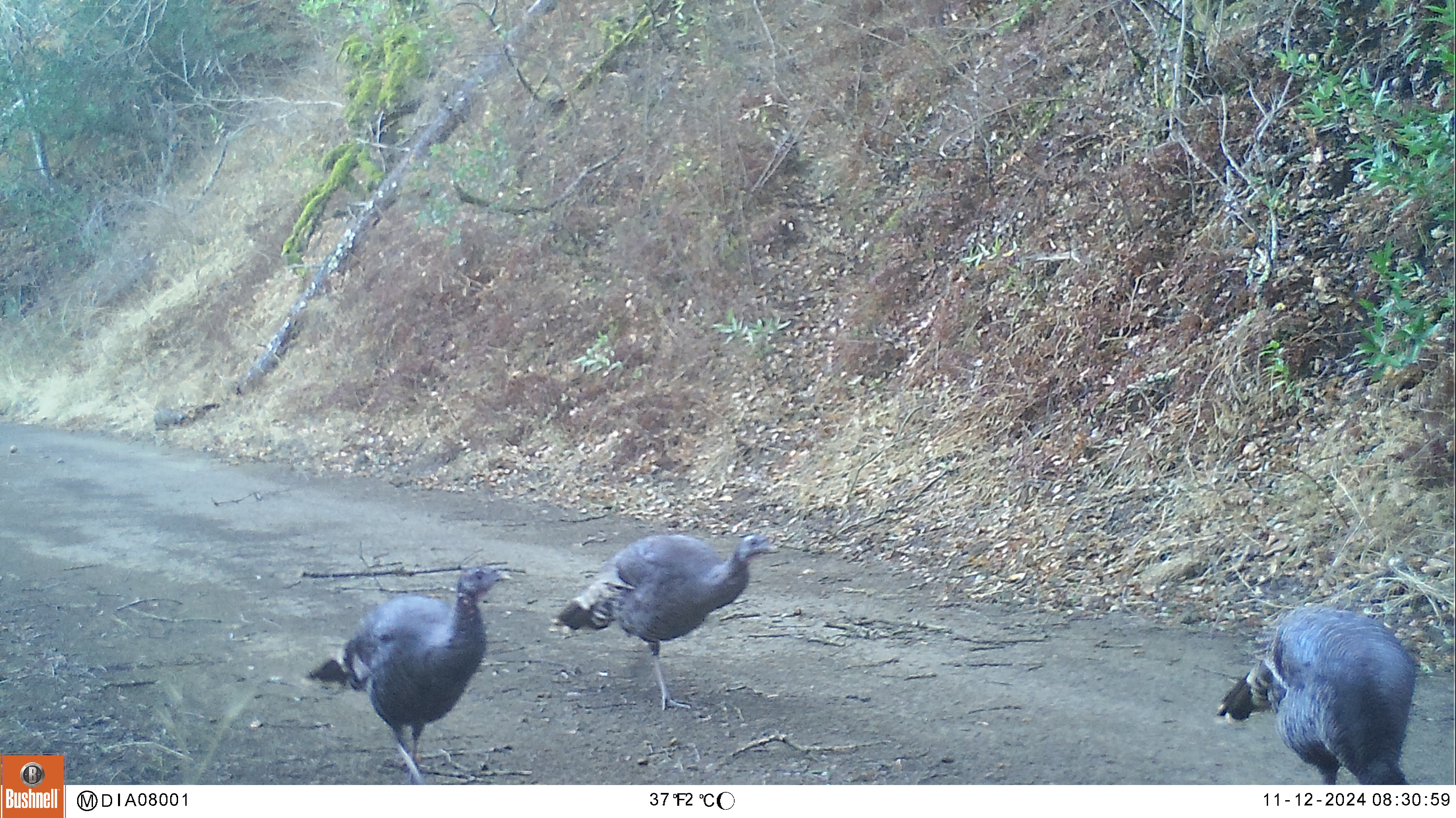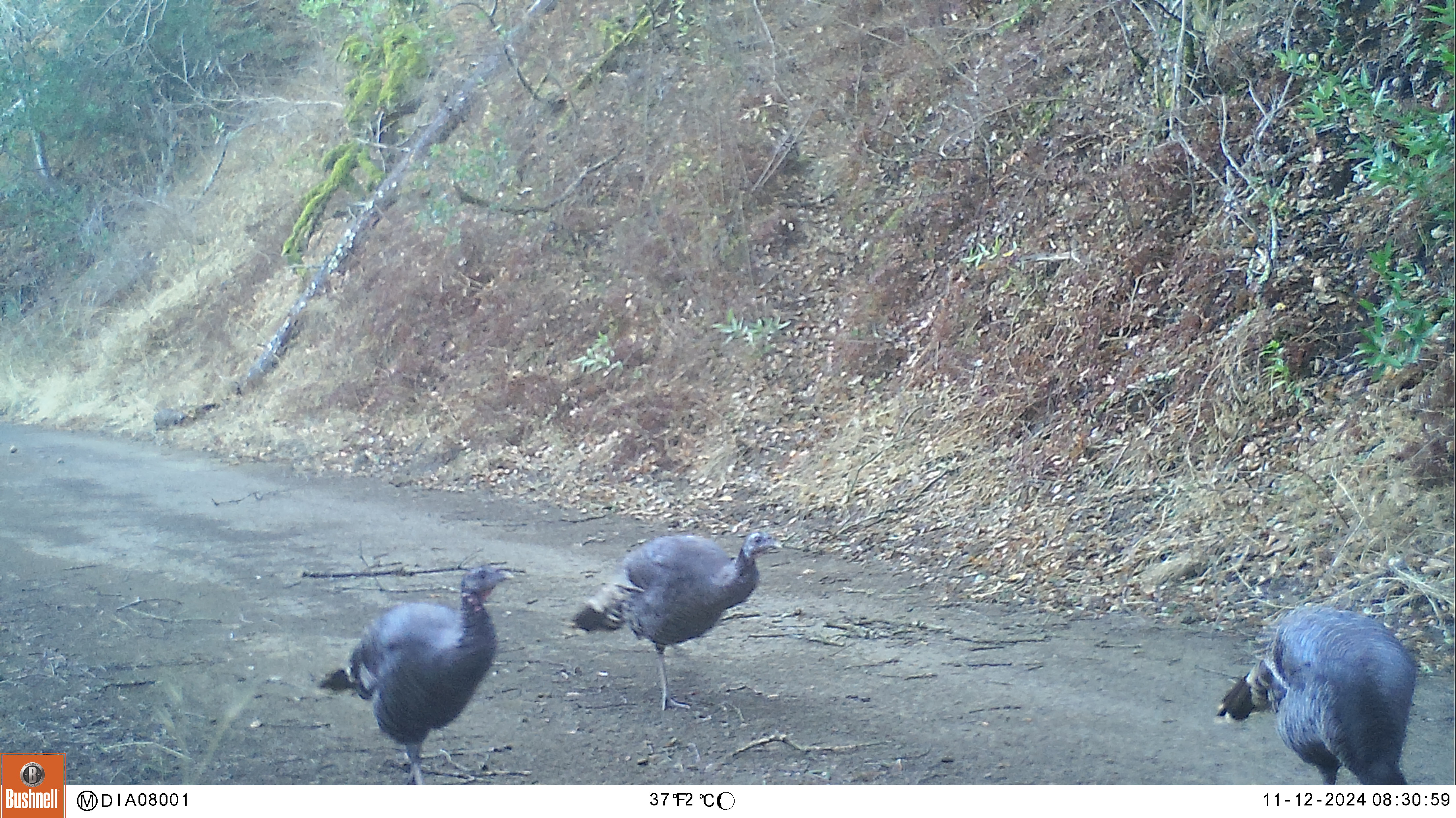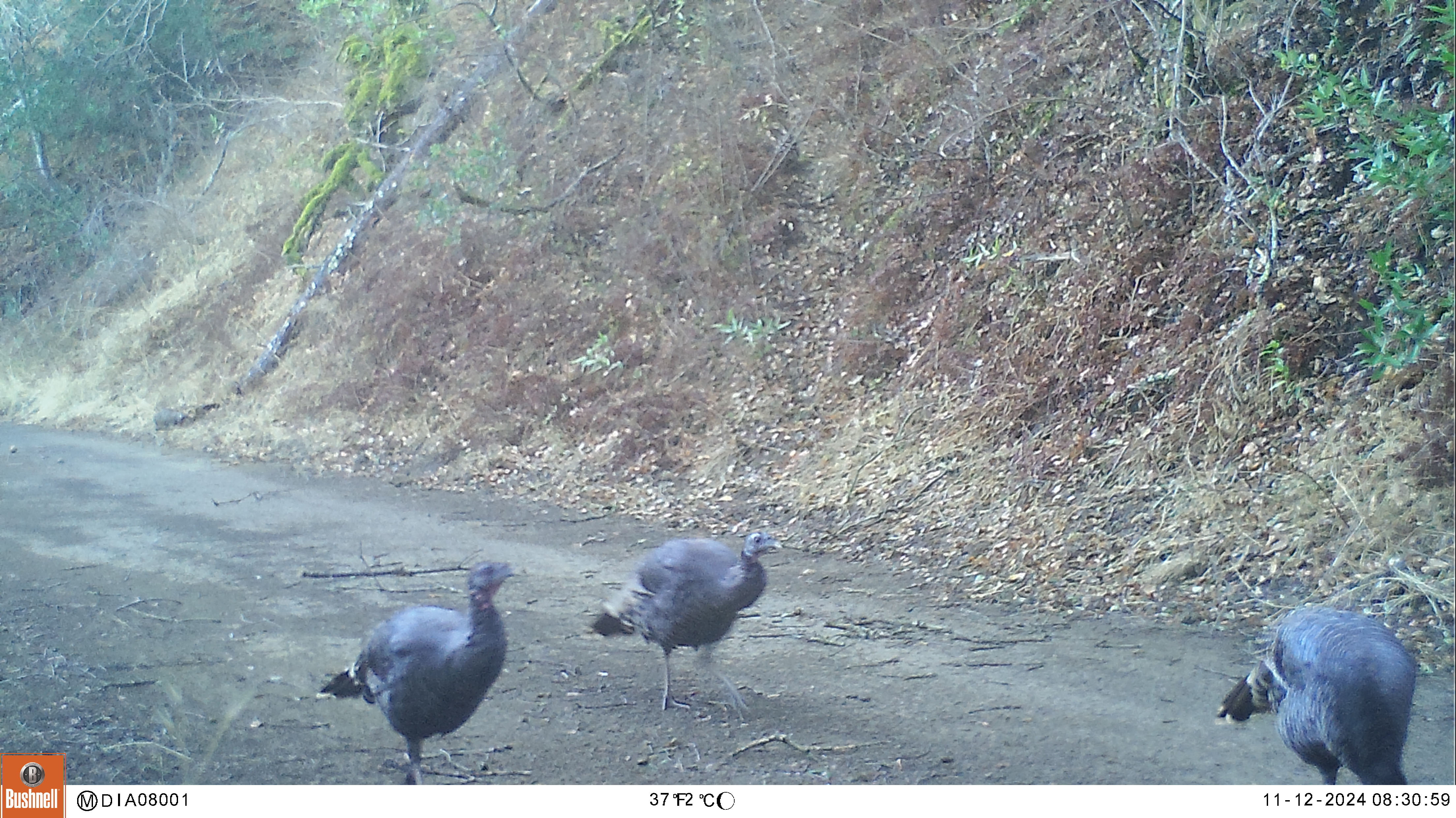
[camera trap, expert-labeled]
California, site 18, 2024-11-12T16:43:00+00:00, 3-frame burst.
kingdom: Animalia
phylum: Chordata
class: Aves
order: Galliformes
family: Phasianidae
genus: Meleagris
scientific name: Meleagris gallopavo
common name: turkey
Turkey (Meleagris gallopavo).